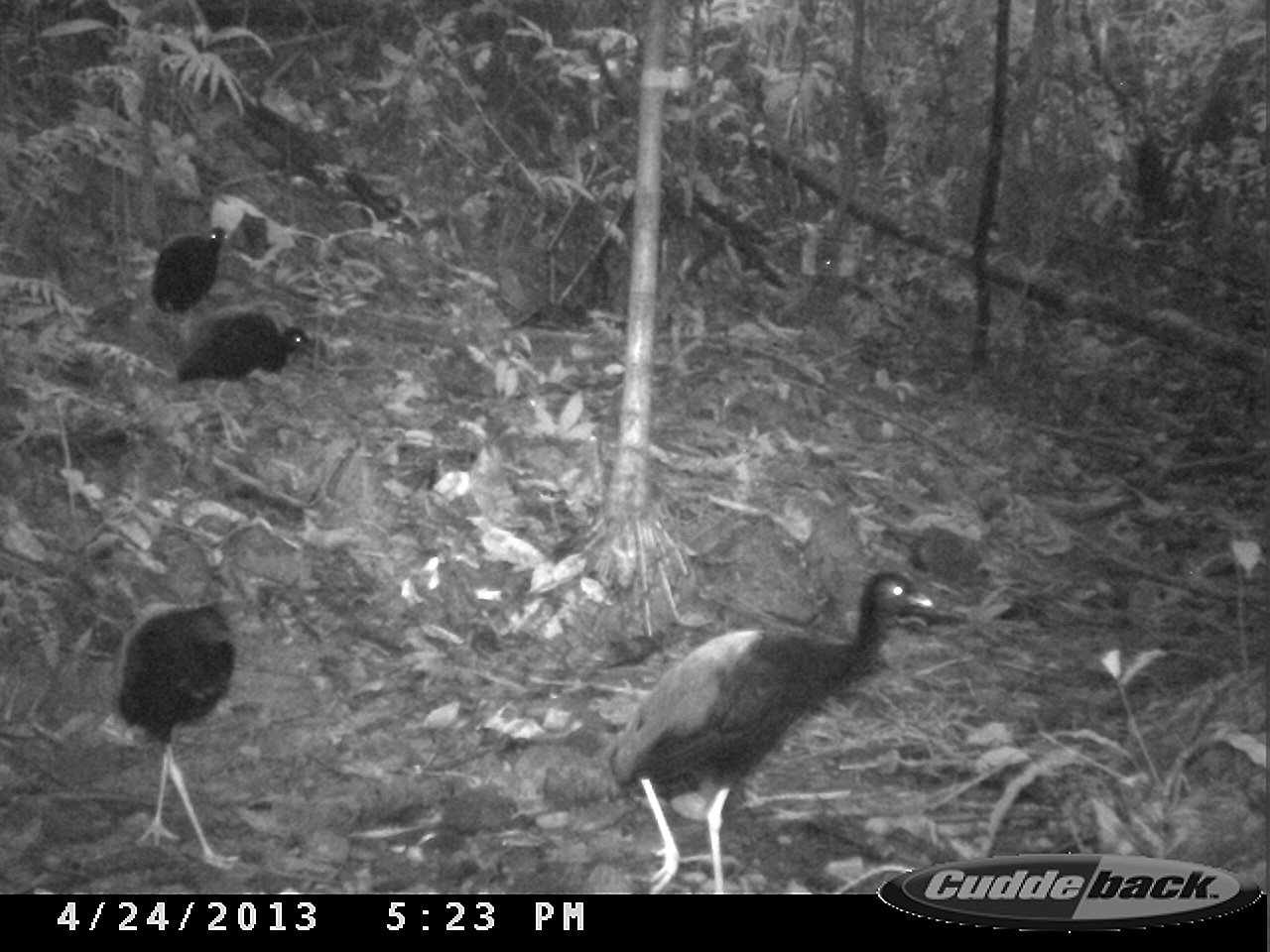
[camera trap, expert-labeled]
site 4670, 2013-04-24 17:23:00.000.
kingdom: Animalia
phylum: Chordata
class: Aves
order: Gruiformes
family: Psophiidae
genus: Psophia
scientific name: Psophia crepitans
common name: gray-winged trumpeter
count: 4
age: adult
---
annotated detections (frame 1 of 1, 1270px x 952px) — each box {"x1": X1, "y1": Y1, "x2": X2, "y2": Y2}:
psophia crepitans: {"x1": 603, "y1": 565, "x2": 933, "y2": 893}; {"x1": 117, "y1": 572, "x2": 238, "y2": 869}; {"x1": 175, "y1": 310, "x2": 314, "y2": 454}; {"x1": 150, "y1": 226, "x2": 227, "y2": 342}